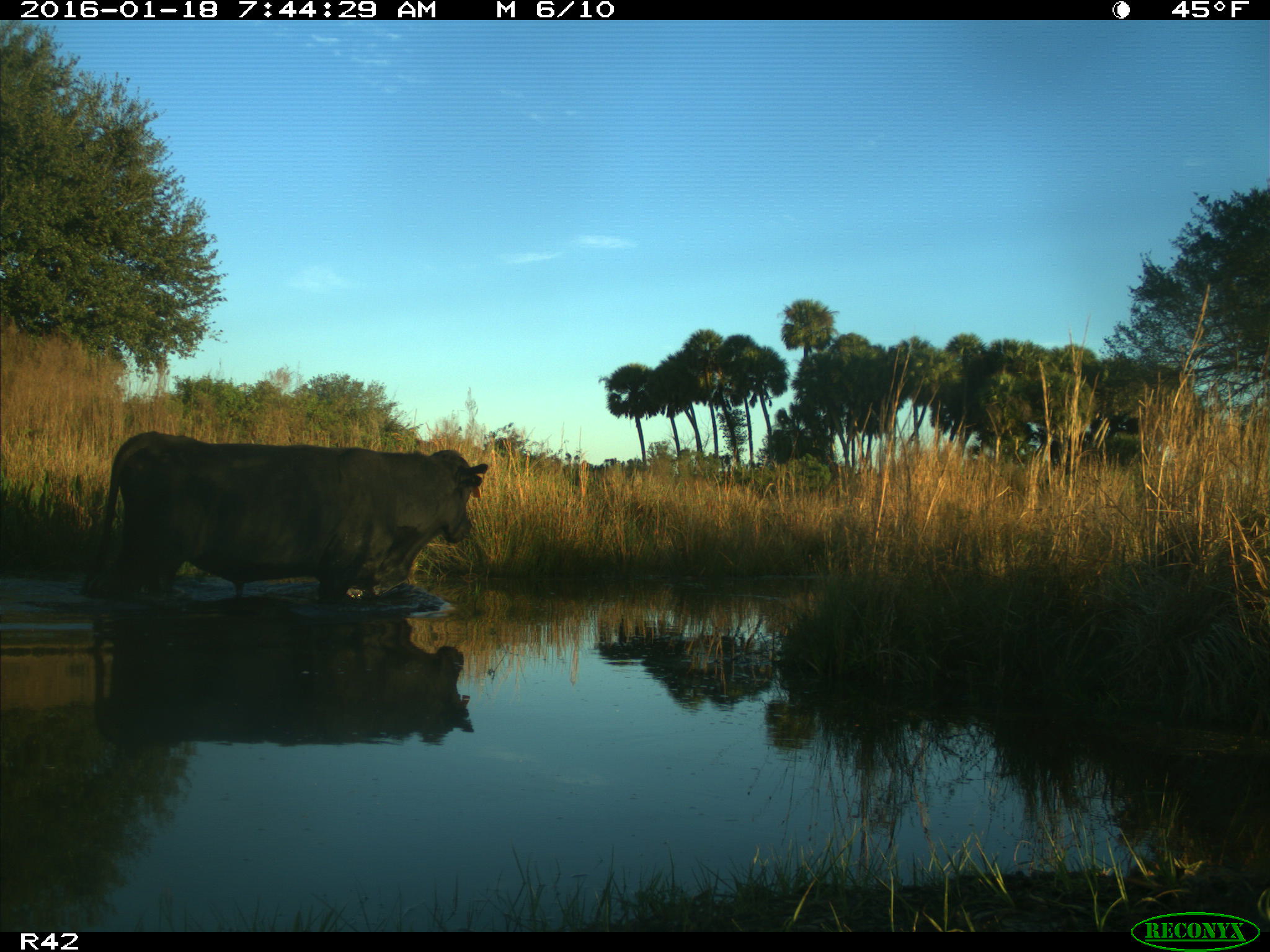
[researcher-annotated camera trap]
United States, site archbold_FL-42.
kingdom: Animalia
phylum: Chordata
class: Mammalia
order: Artiodactyla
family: Bovidae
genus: Bos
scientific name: Bos taurus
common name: domestic cow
Bos taurus (domestic cow).